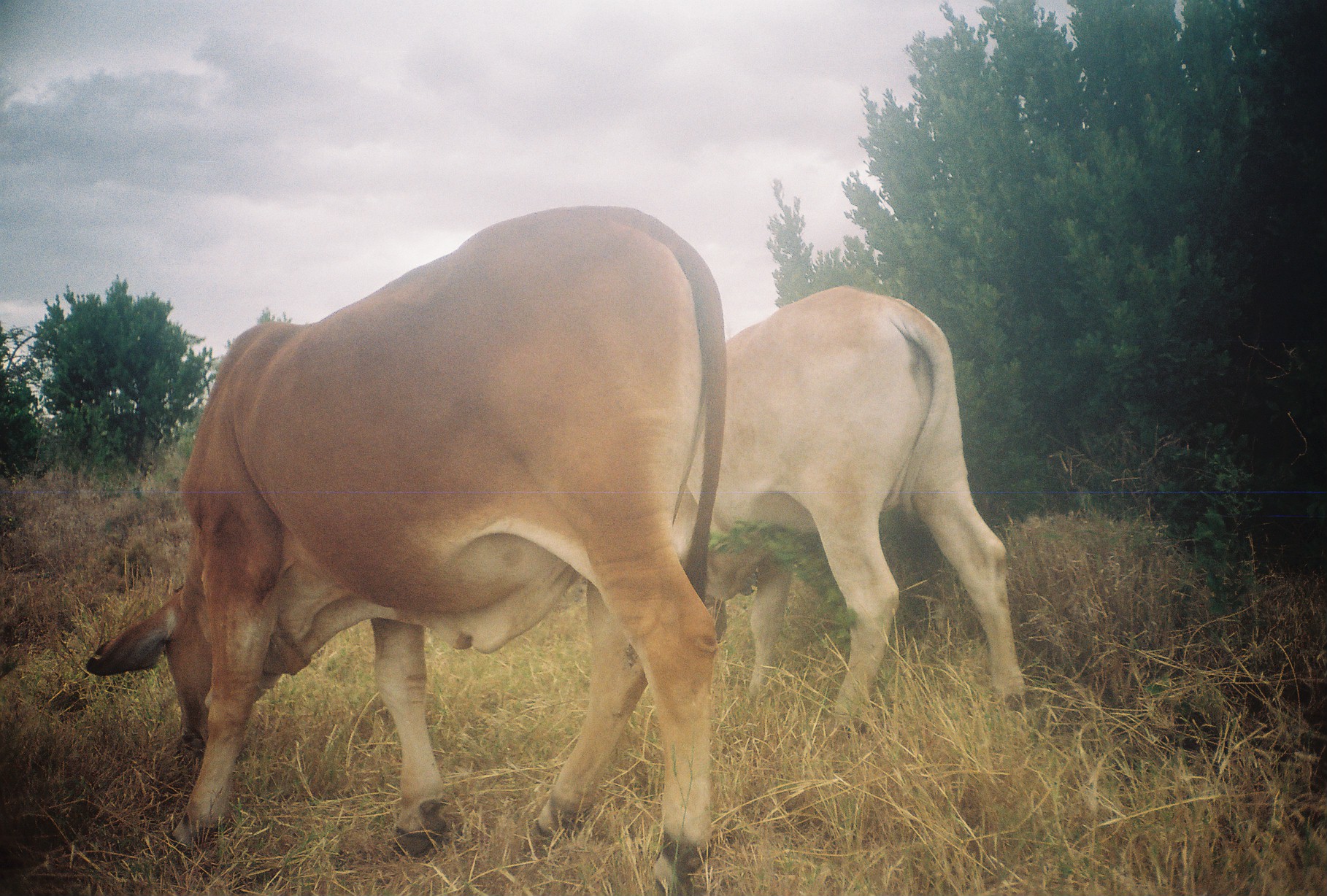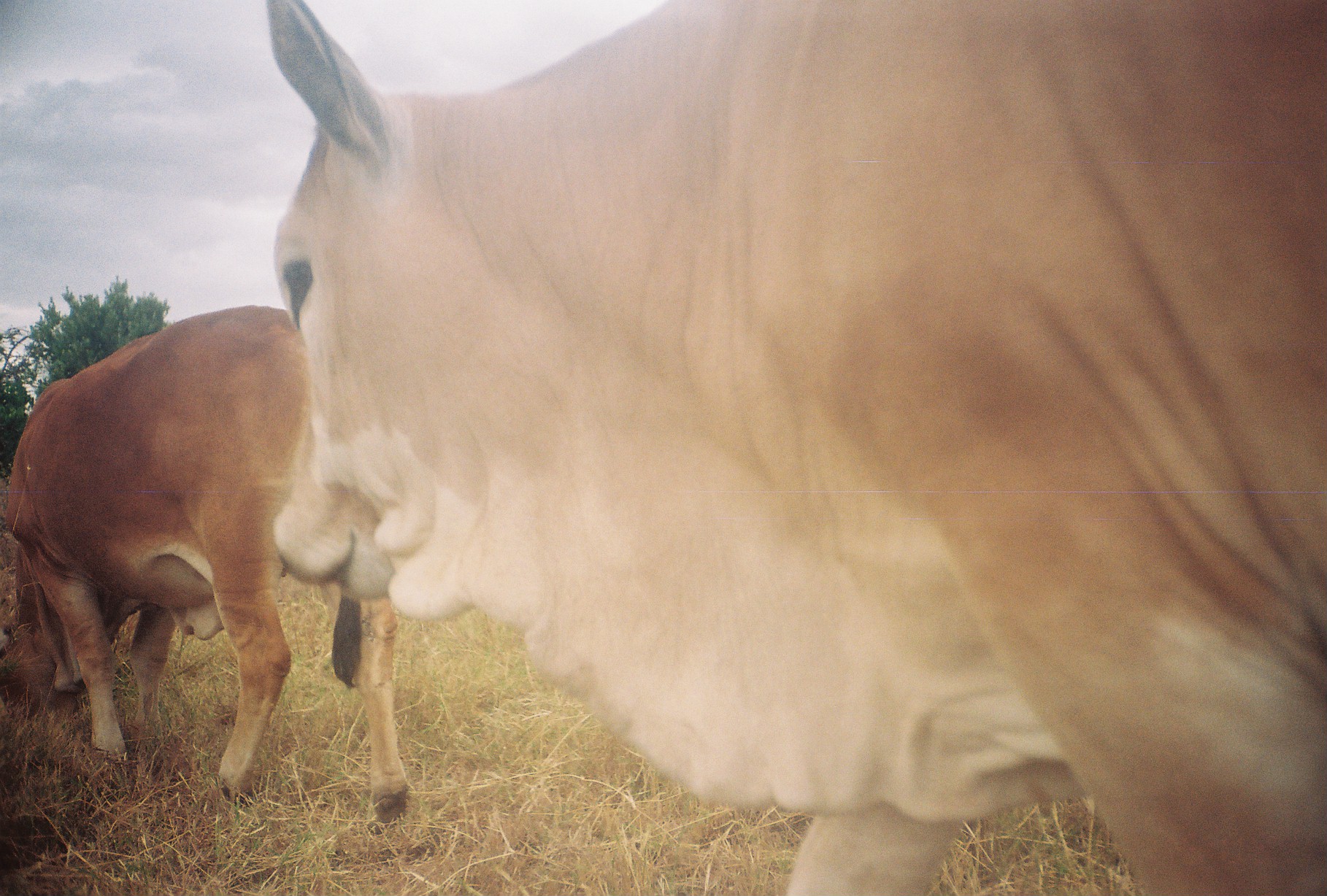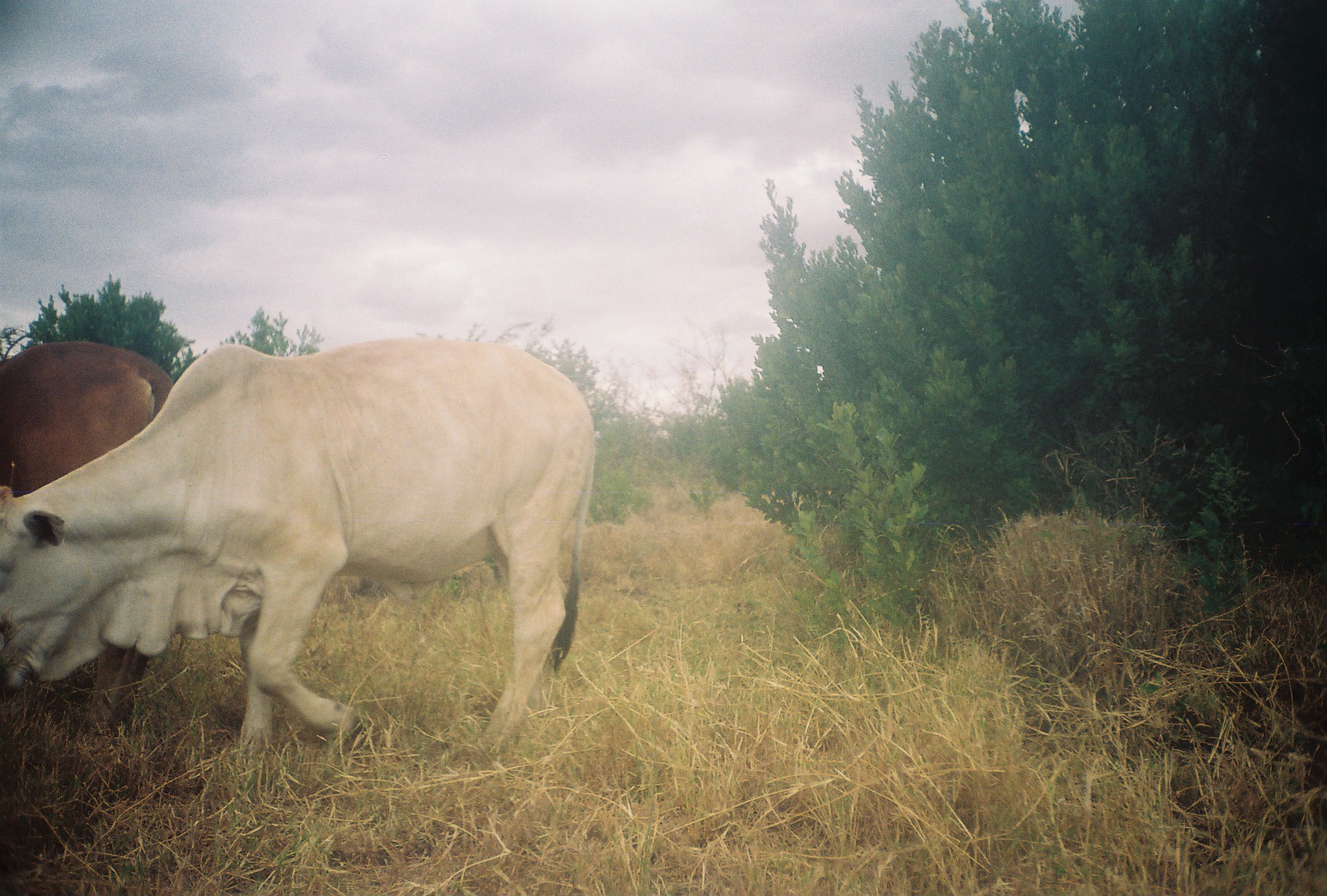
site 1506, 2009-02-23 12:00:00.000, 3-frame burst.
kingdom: Animalia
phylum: Chordata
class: Mammalia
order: Artiodactyla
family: Bovidae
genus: Bos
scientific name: Bos taurus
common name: domestic cattle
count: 2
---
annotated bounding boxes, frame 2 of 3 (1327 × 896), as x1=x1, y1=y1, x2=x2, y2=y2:
bos taurus: x1=267, y1=0, x2=1327, y2=896; x1=0, y1=303, x2=413, y2=836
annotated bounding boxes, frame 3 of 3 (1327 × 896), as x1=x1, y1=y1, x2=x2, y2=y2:
bos taurus: x1=0, y1=333, x2=598, y2=758; x1=0, y1=341, x2=191, y2=734